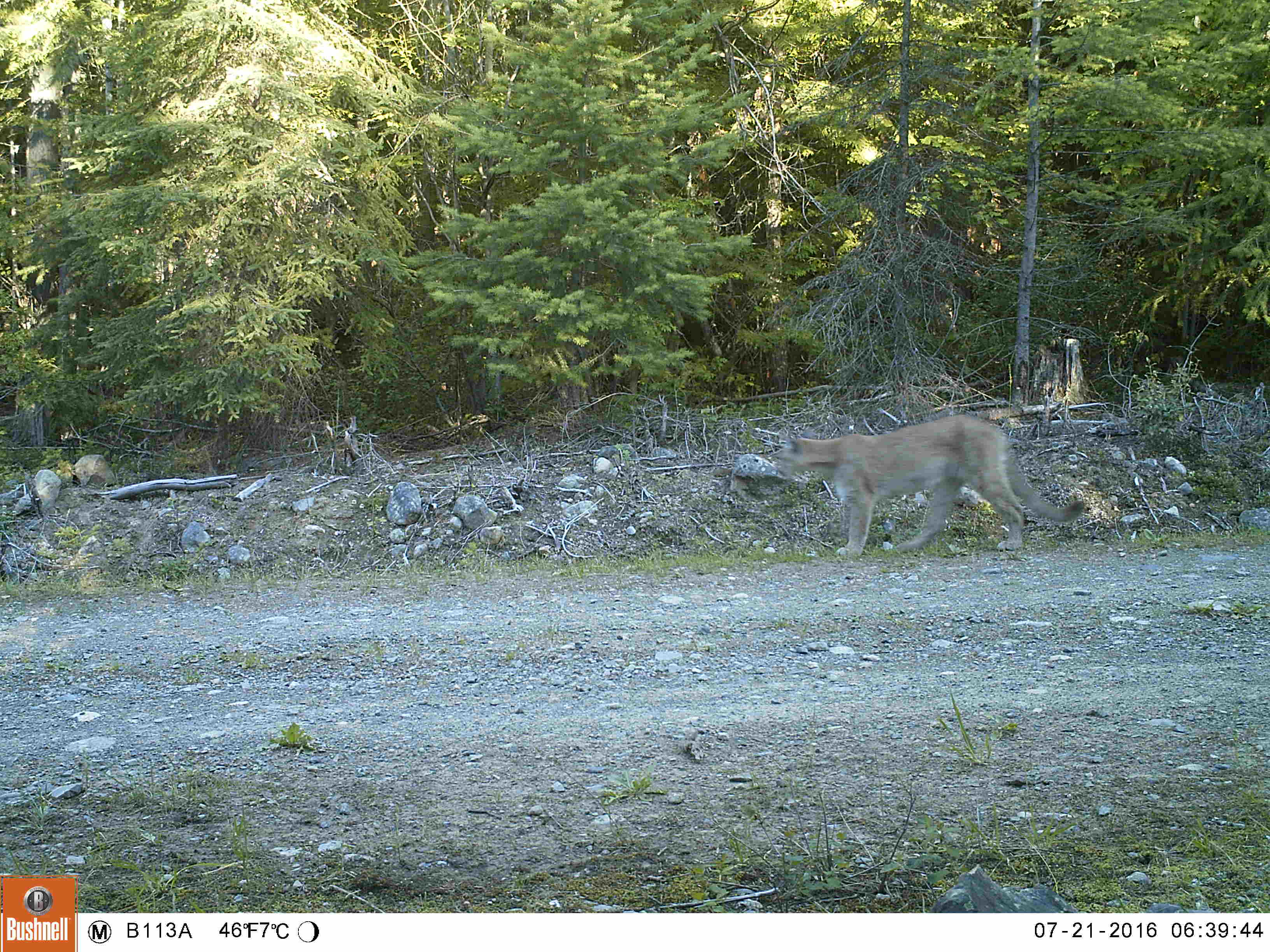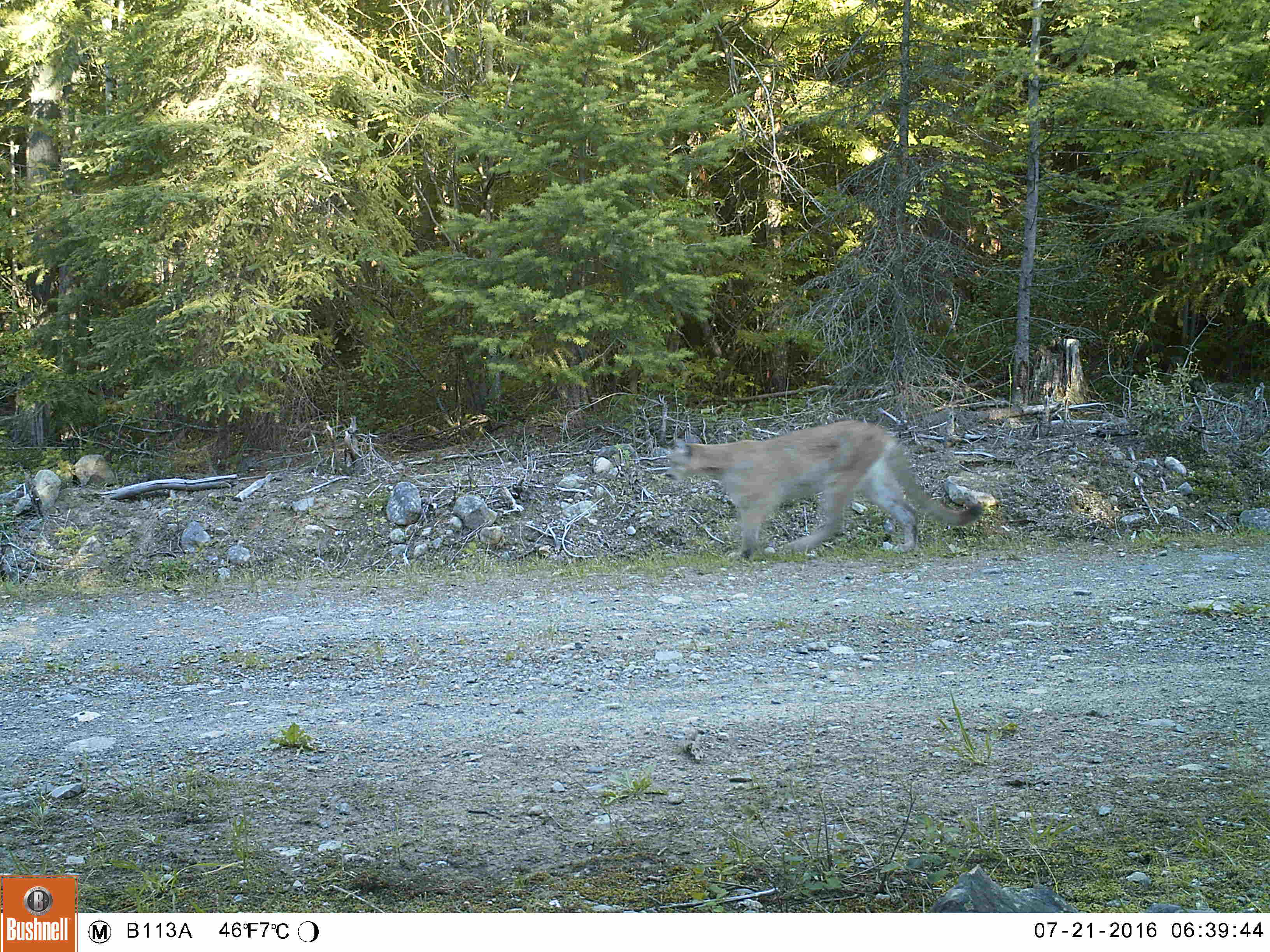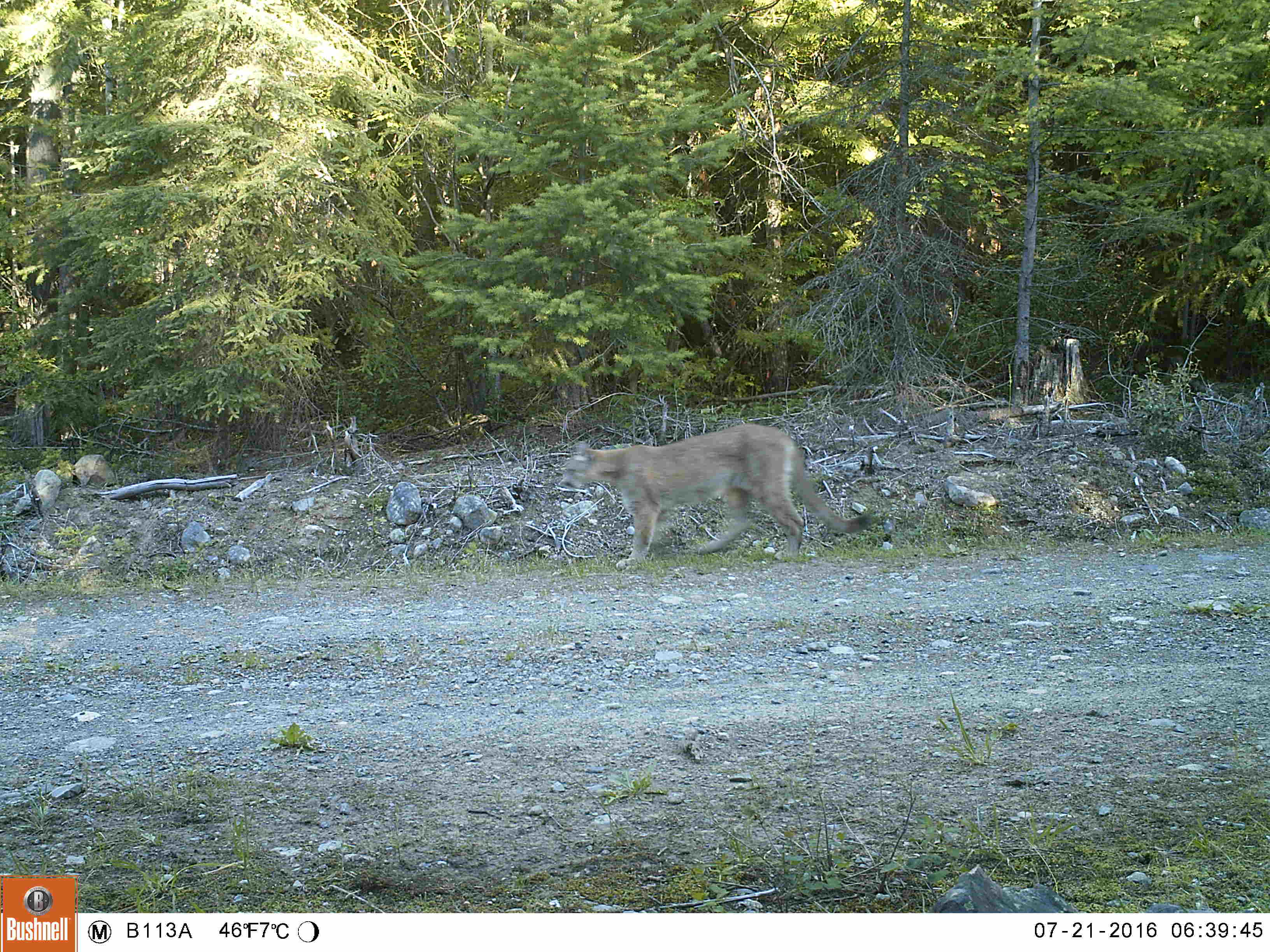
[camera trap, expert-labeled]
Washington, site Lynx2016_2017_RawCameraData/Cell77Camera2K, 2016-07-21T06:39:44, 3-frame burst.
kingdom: Animalia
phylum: Chordata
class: Mammalia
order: Carnivora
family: Felidae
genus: Puma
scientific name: Puma concolor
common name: mountain lion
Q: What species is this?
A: Puma concolor (mountain lion).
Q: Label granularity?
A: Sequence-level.